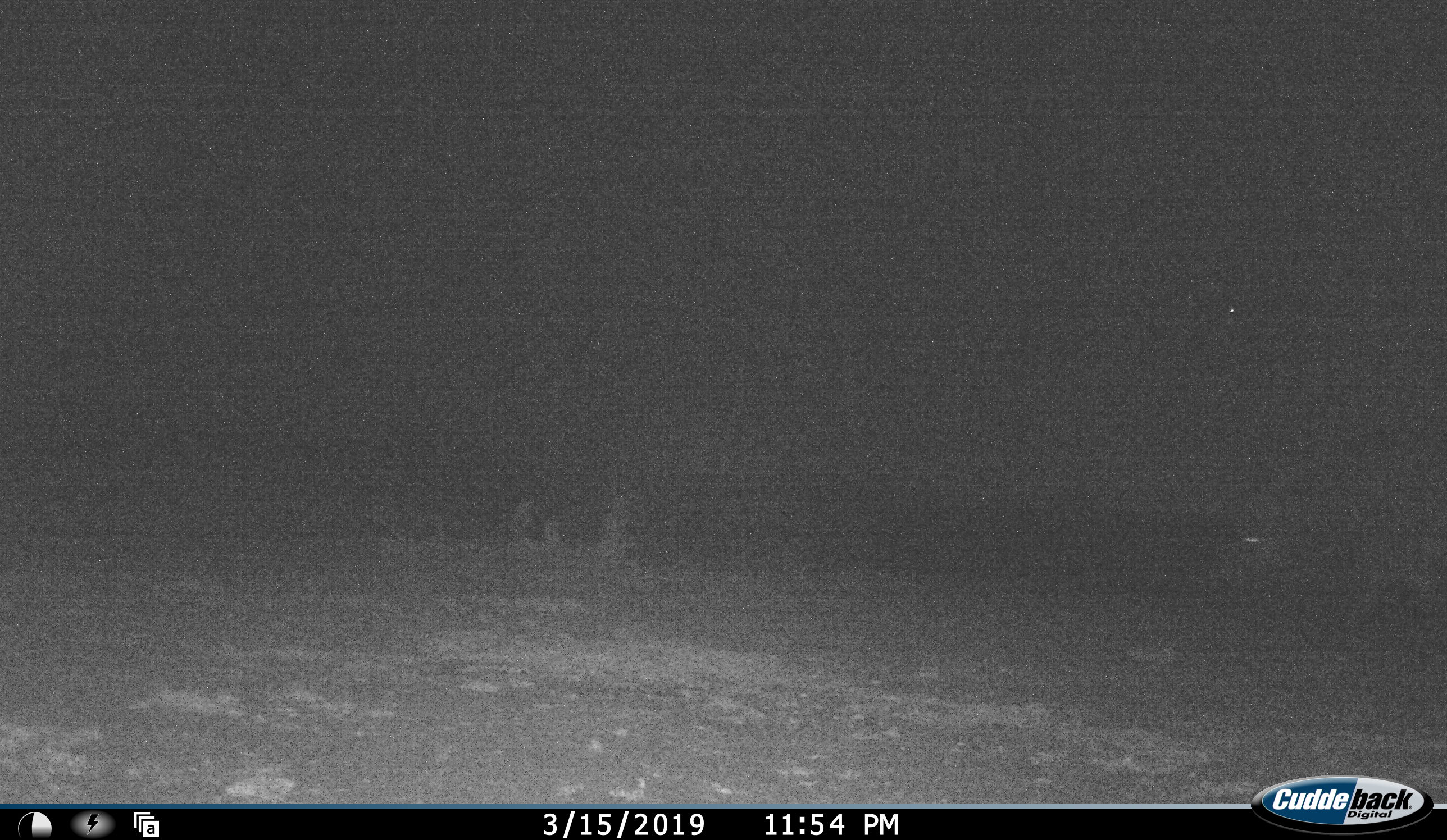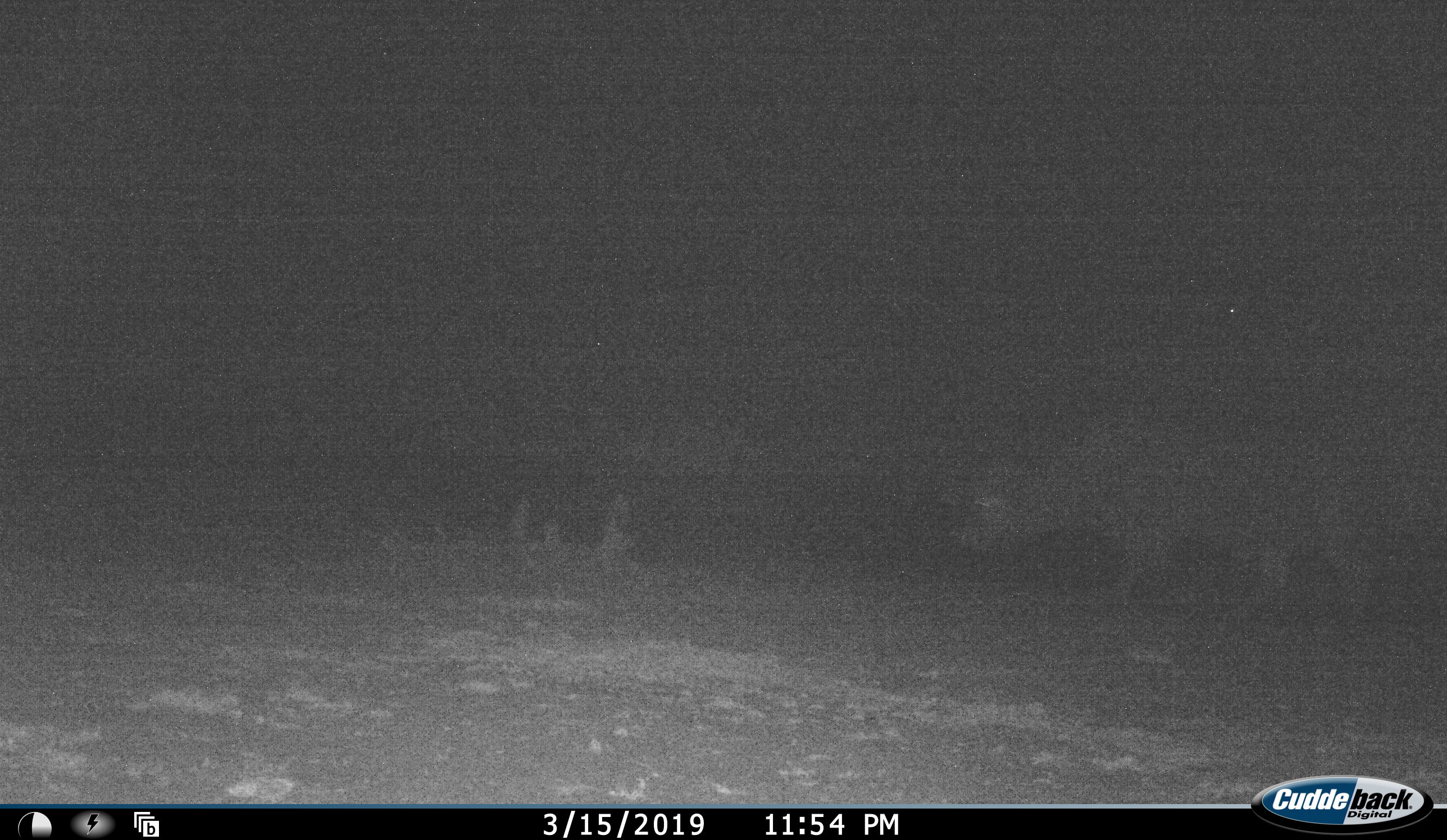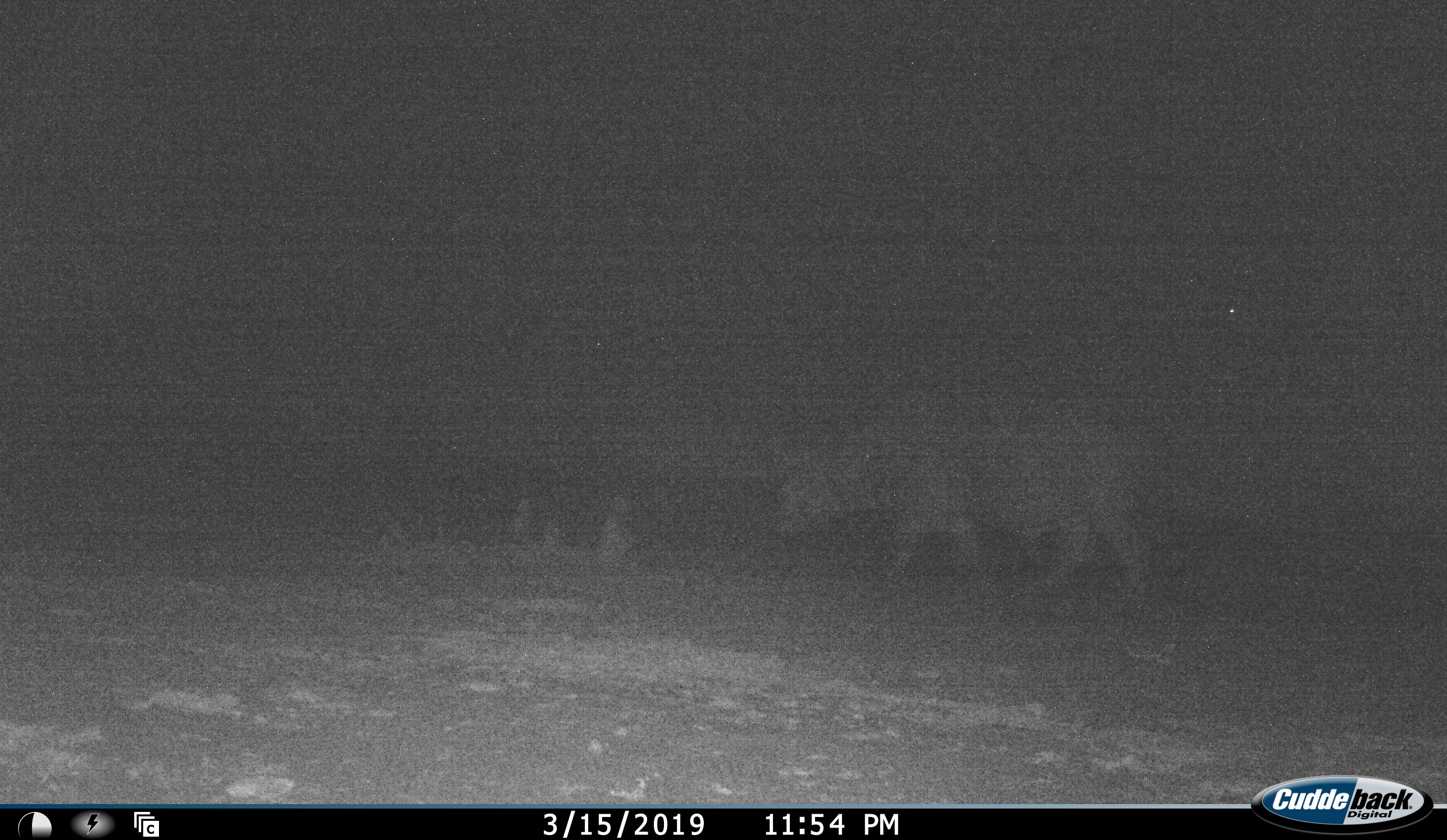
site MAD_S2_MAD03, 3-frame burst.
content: unidentified animal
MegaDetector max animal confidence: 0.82